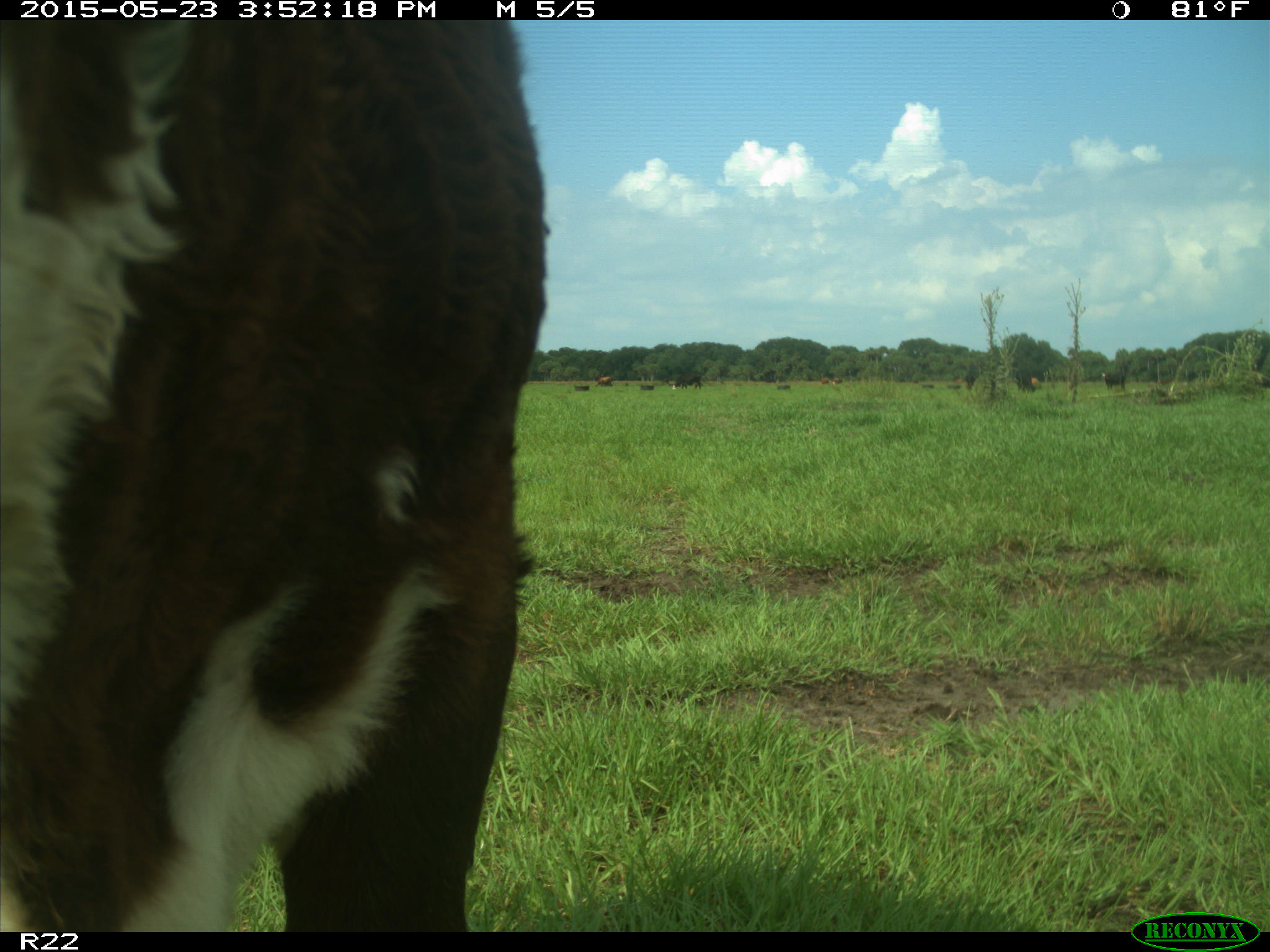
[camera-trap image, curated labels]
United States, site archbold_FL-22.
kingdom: Animalia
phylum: Chordata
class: Mammalia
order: Artiodactyla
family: Bovidae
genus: Bos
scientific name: Bos taurus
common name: domestic cow